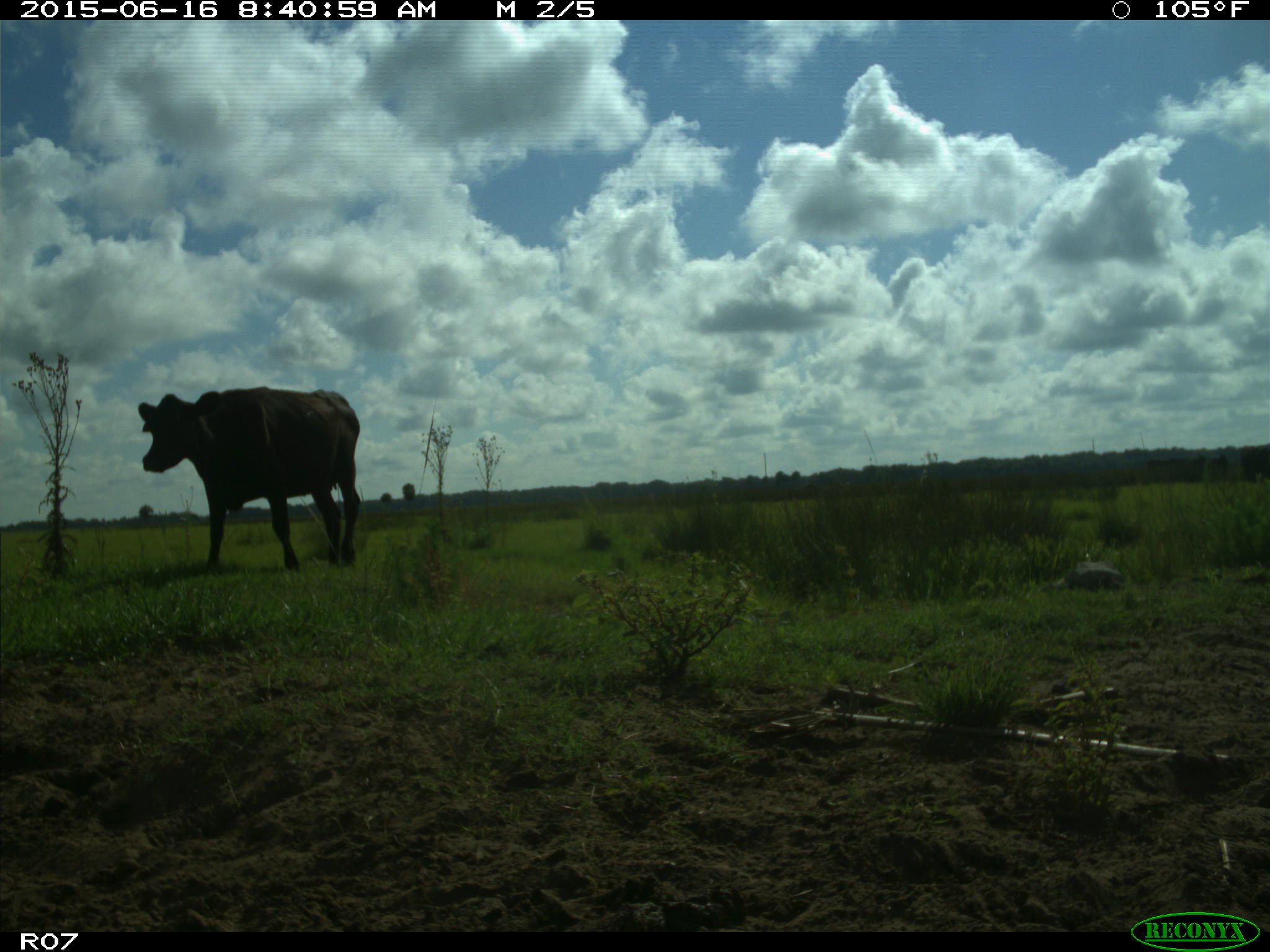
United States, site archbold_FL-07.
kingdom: Animalia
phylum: Chordata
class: Mammalia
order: Artiodactyla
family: Bovidae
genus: Bos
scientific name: Bos taurus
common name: domestic cow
Bos taurus (domestic cow).